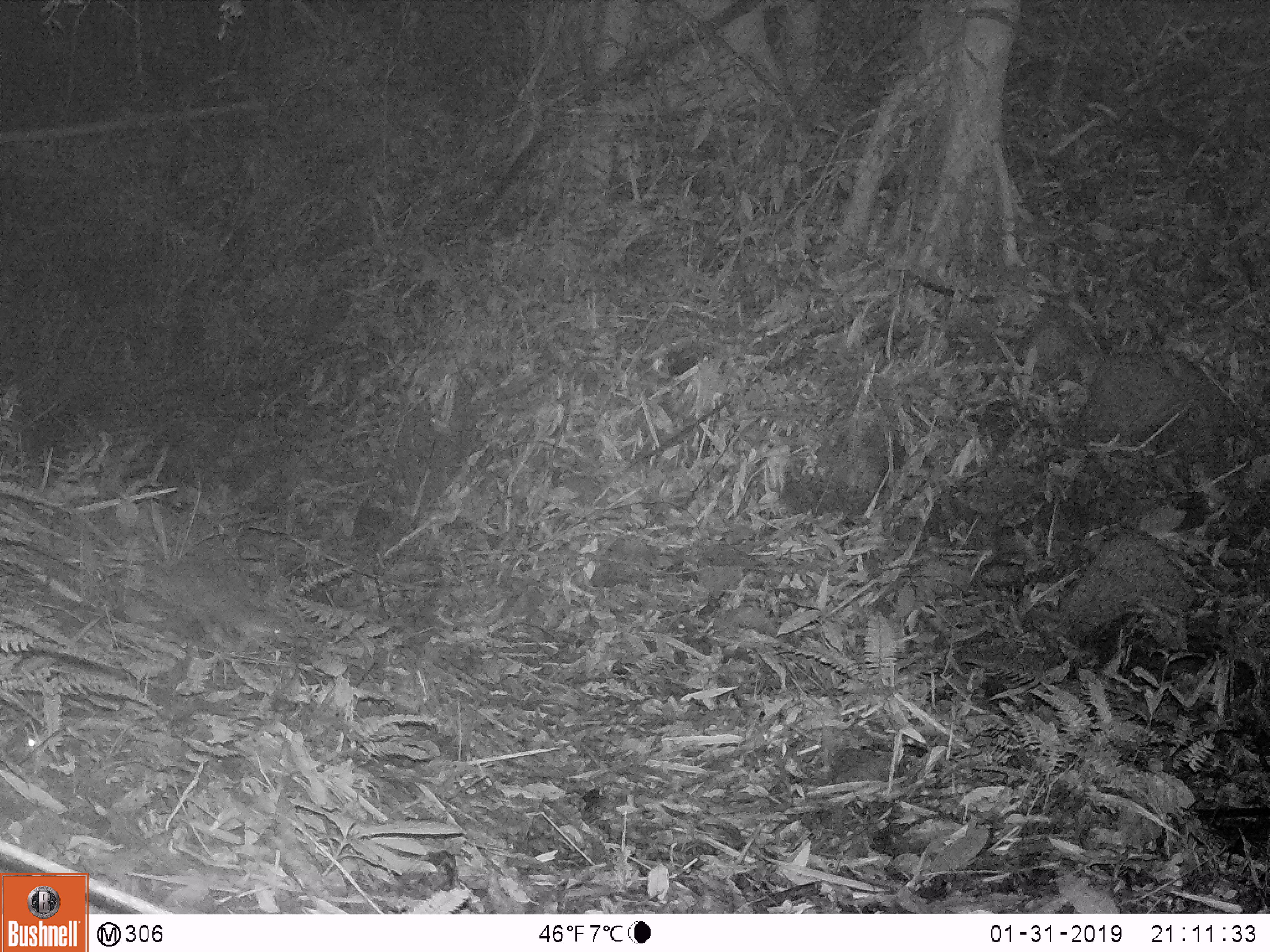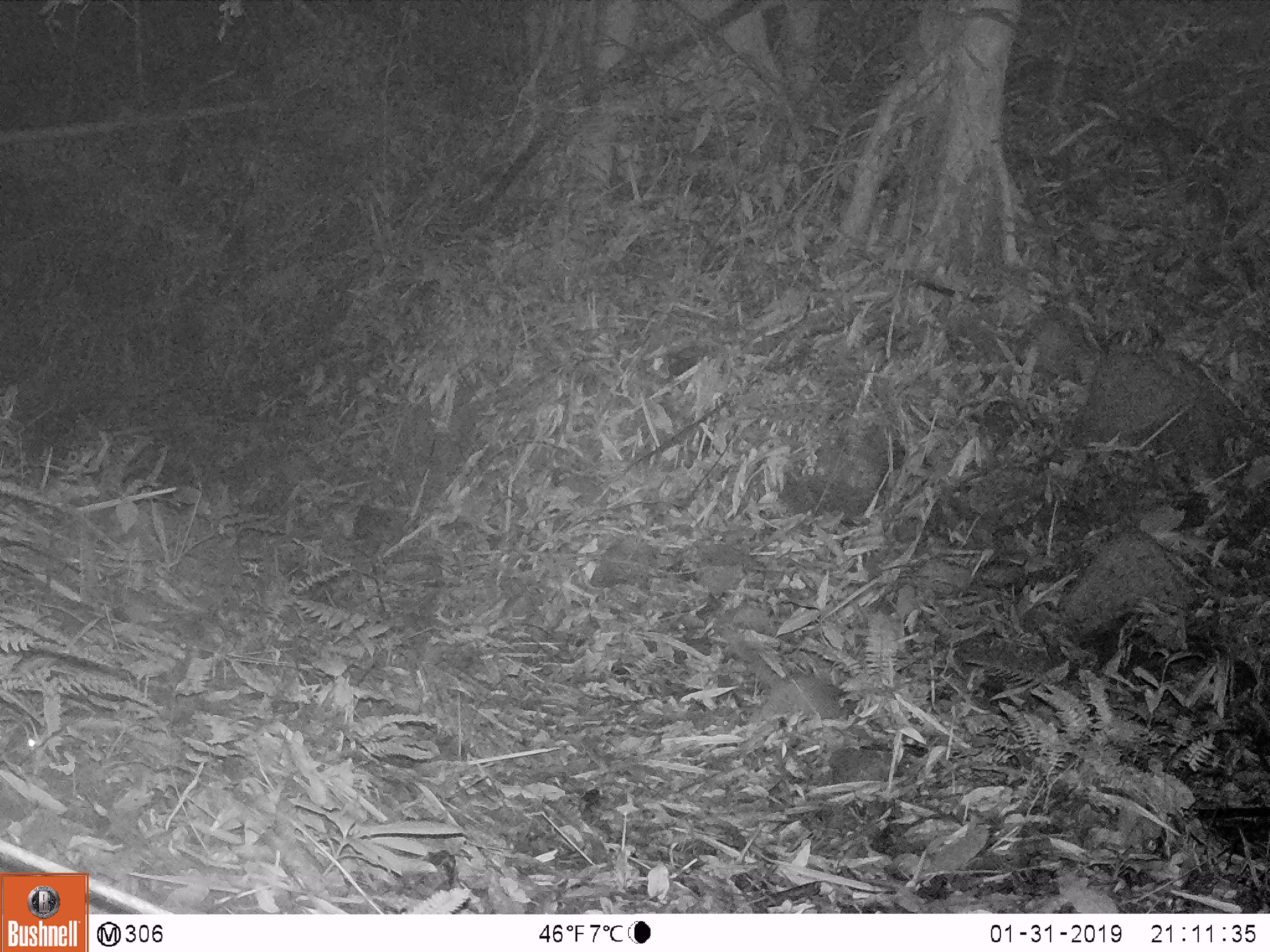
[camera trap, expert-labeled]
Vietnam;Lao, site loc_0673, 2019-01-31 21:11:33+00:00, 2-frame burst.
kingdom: Animalia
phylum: Chordata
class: Mammalia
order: Carnivora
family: Mustelidae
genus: Melogale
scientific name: Melogale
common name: ferret badger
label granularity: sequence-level